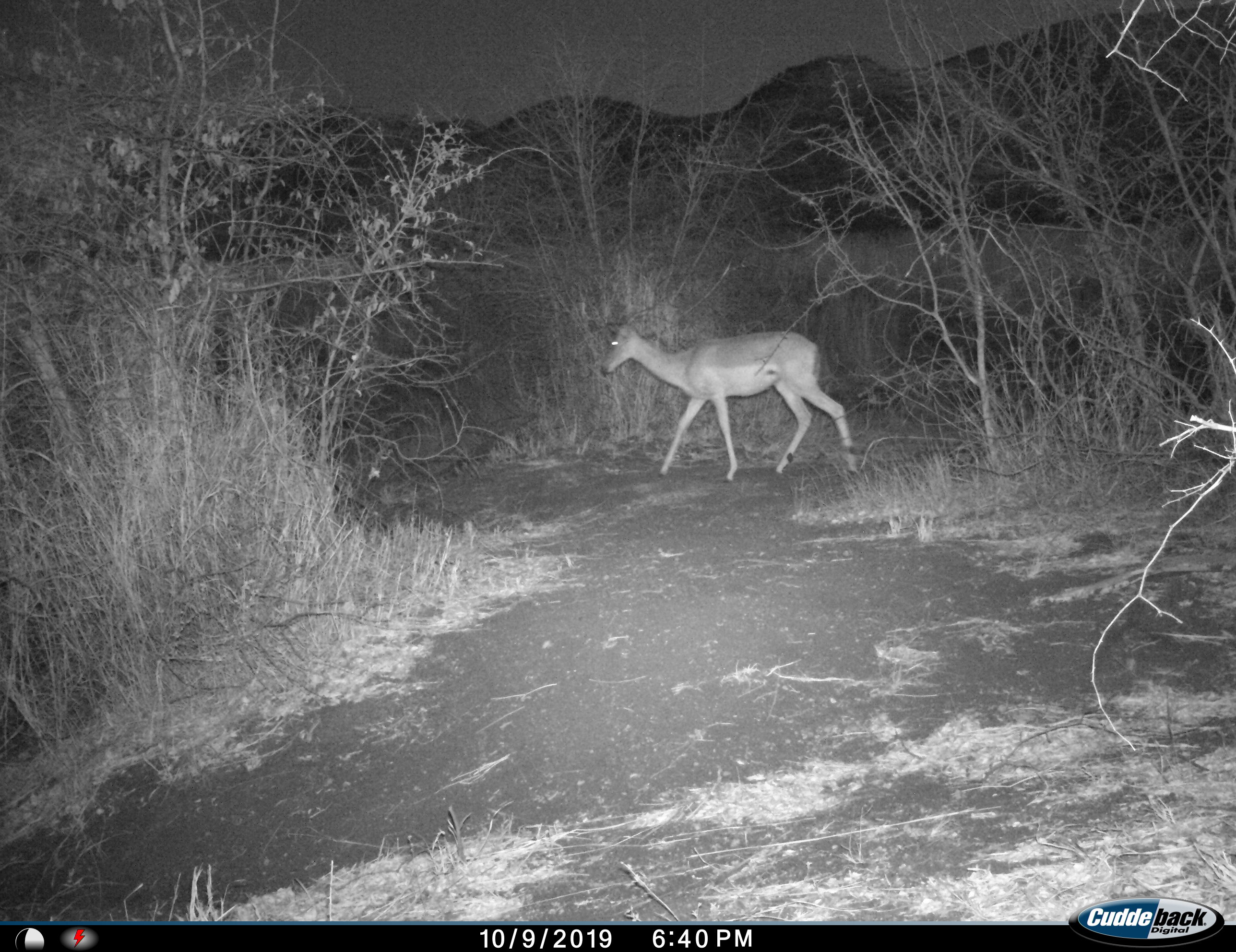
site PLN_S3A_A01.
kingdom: Animalia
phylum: Chordata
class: Mammalia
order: Artiodactyla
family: Bovidae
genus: Aepyceros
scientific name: Aepyceros melampus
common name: impala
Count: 1.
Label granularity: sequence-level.